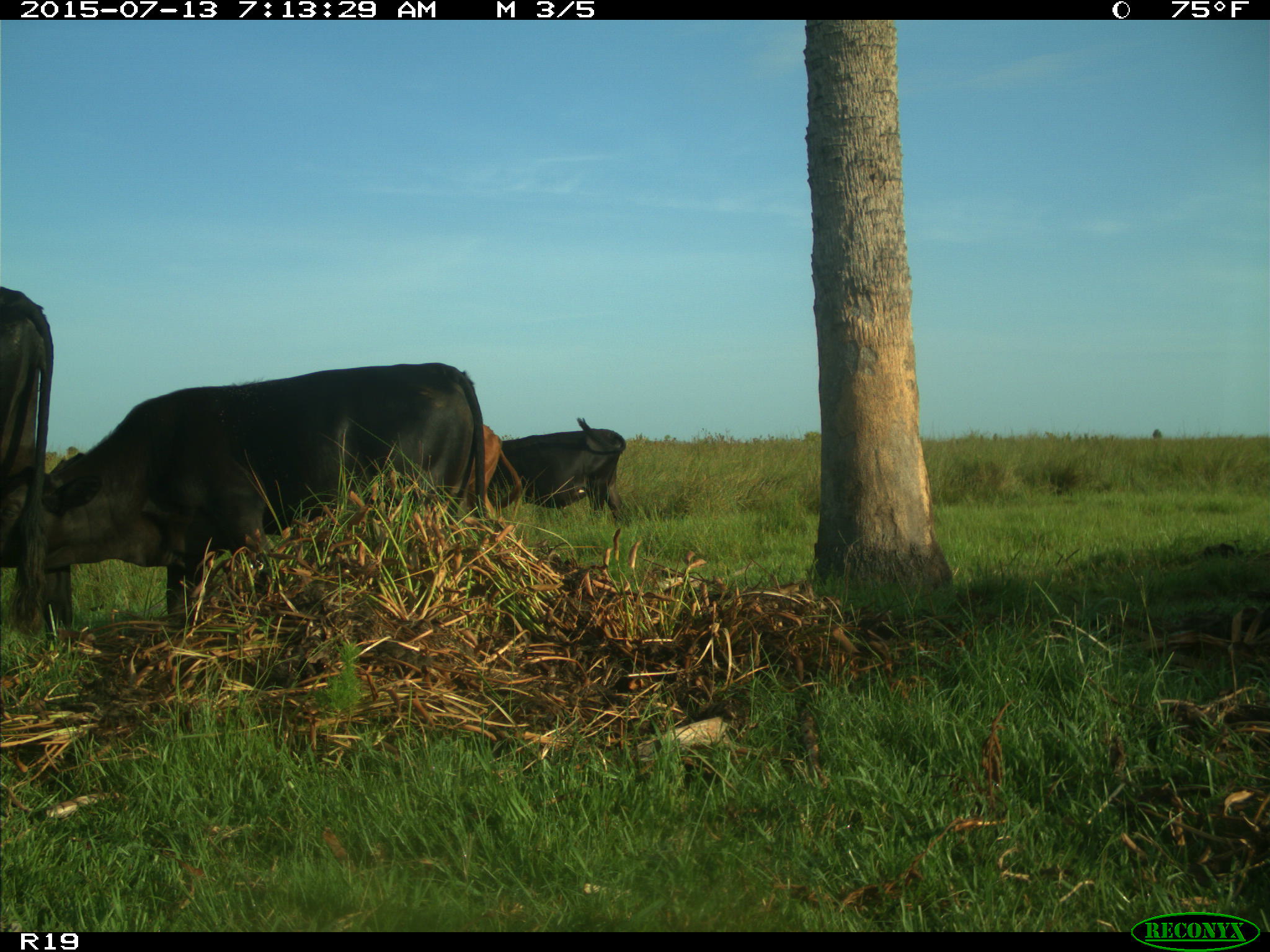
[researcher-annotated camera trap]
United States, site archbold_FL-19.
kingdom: Animalia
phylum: Chordata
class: Mammalia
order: Artiodactyla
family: Bovidae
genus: Bos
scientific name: Bos taurus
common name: domestic cow